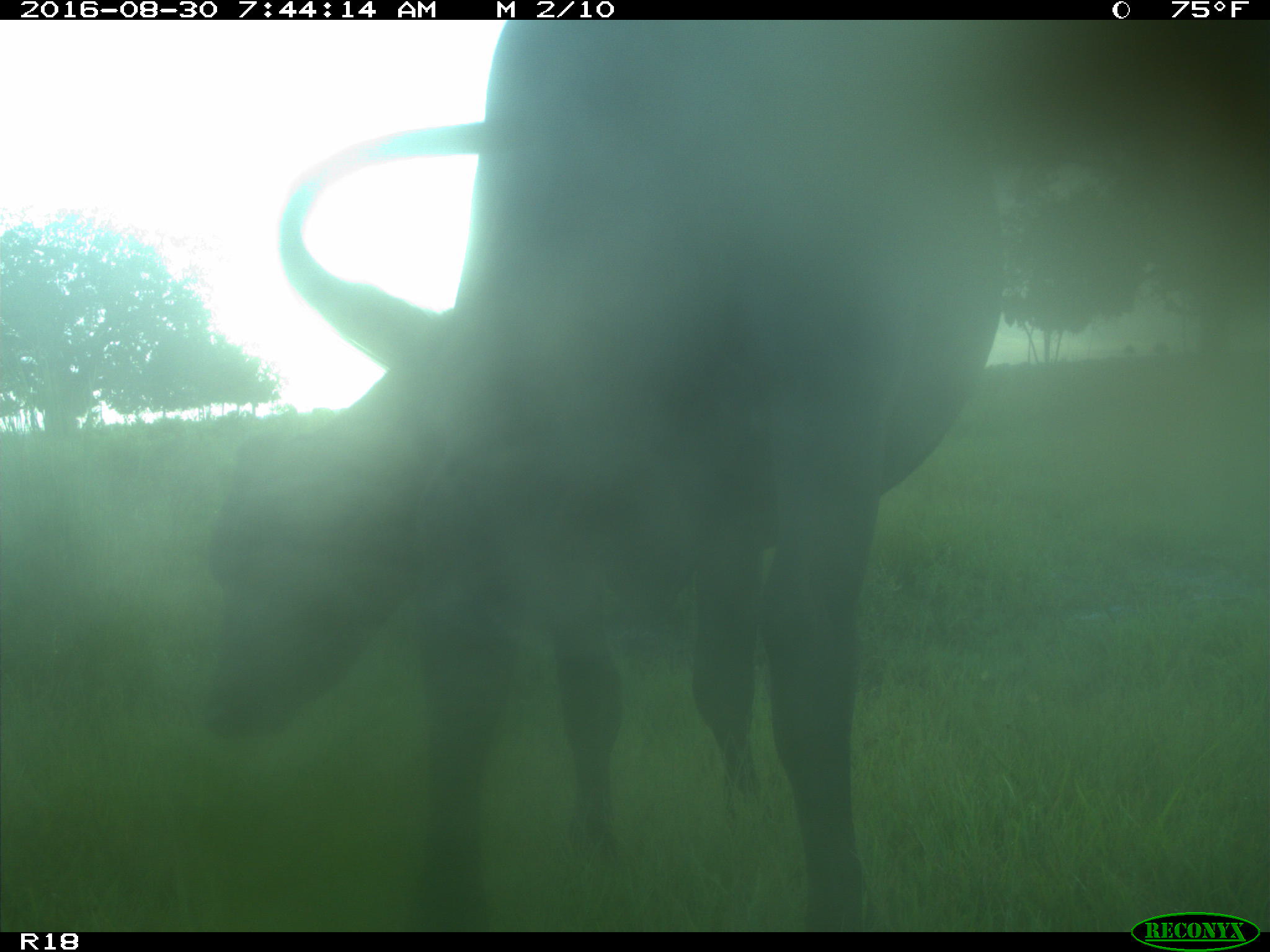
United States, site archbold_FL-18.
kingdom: Animalia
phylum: Chordata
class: Mammalia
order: Artiodactyla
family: Bovidae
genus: Bos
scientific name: Bos taurus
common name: domestic cow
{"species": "Bos taurus (domestic cow)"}